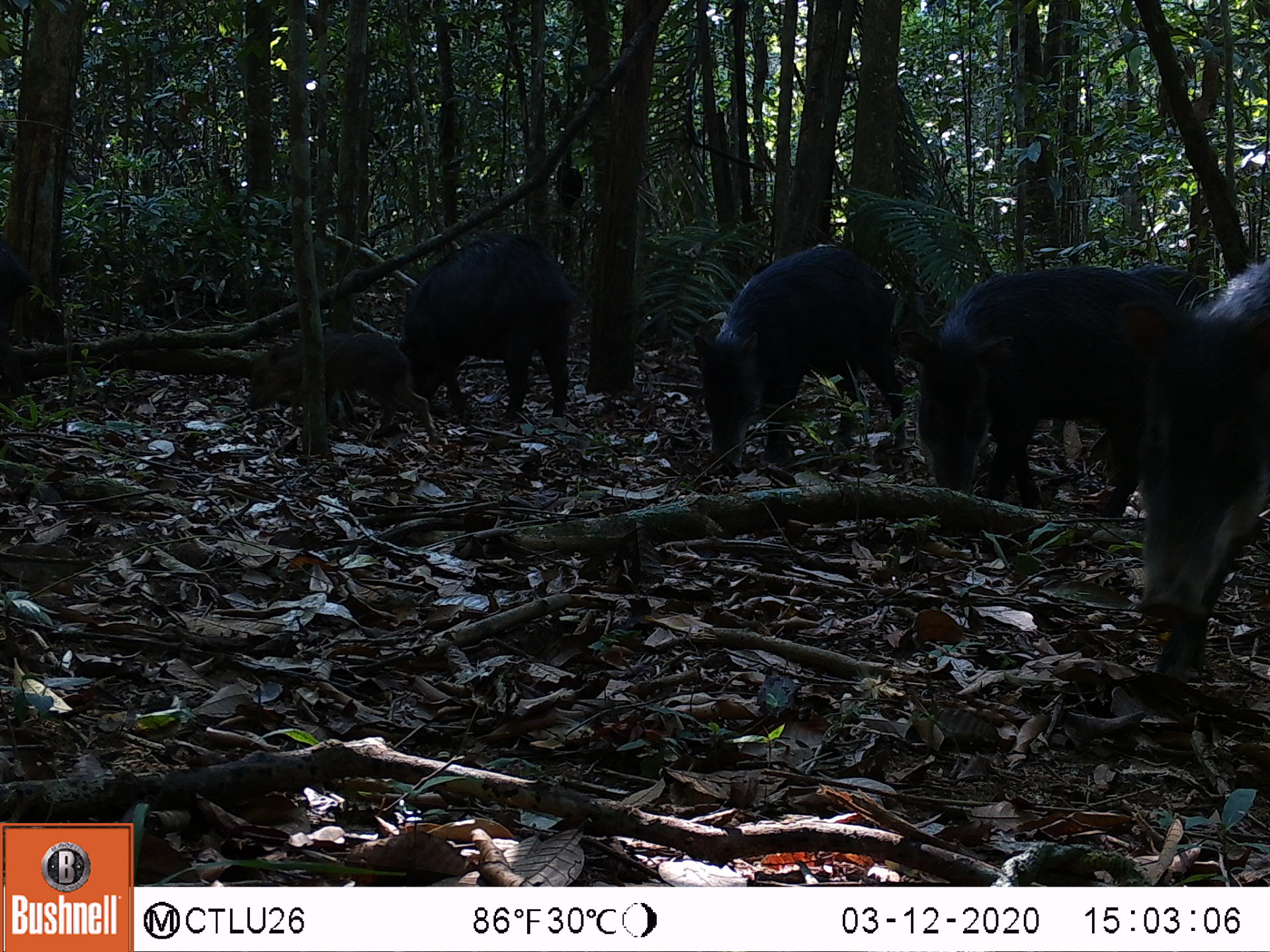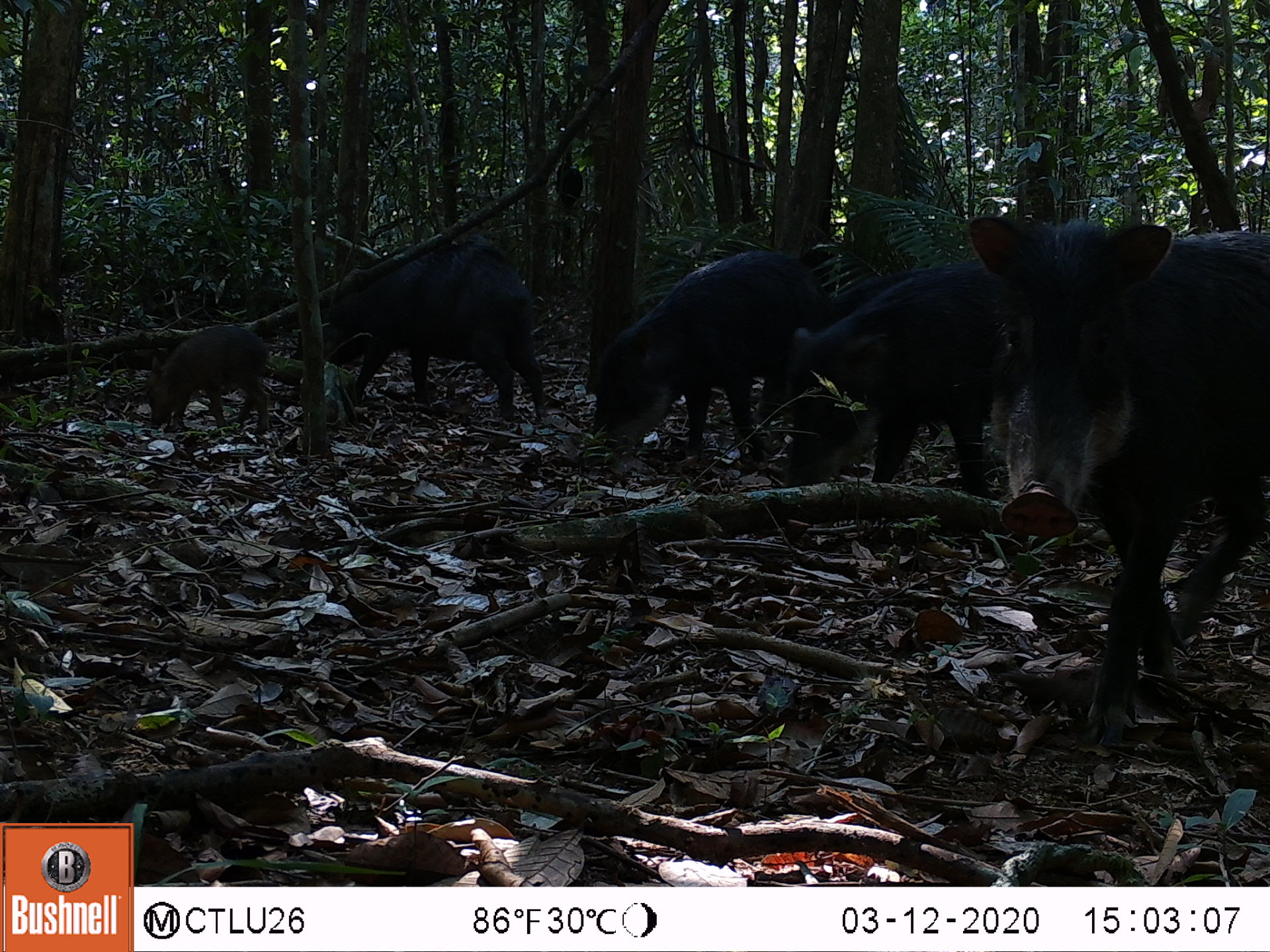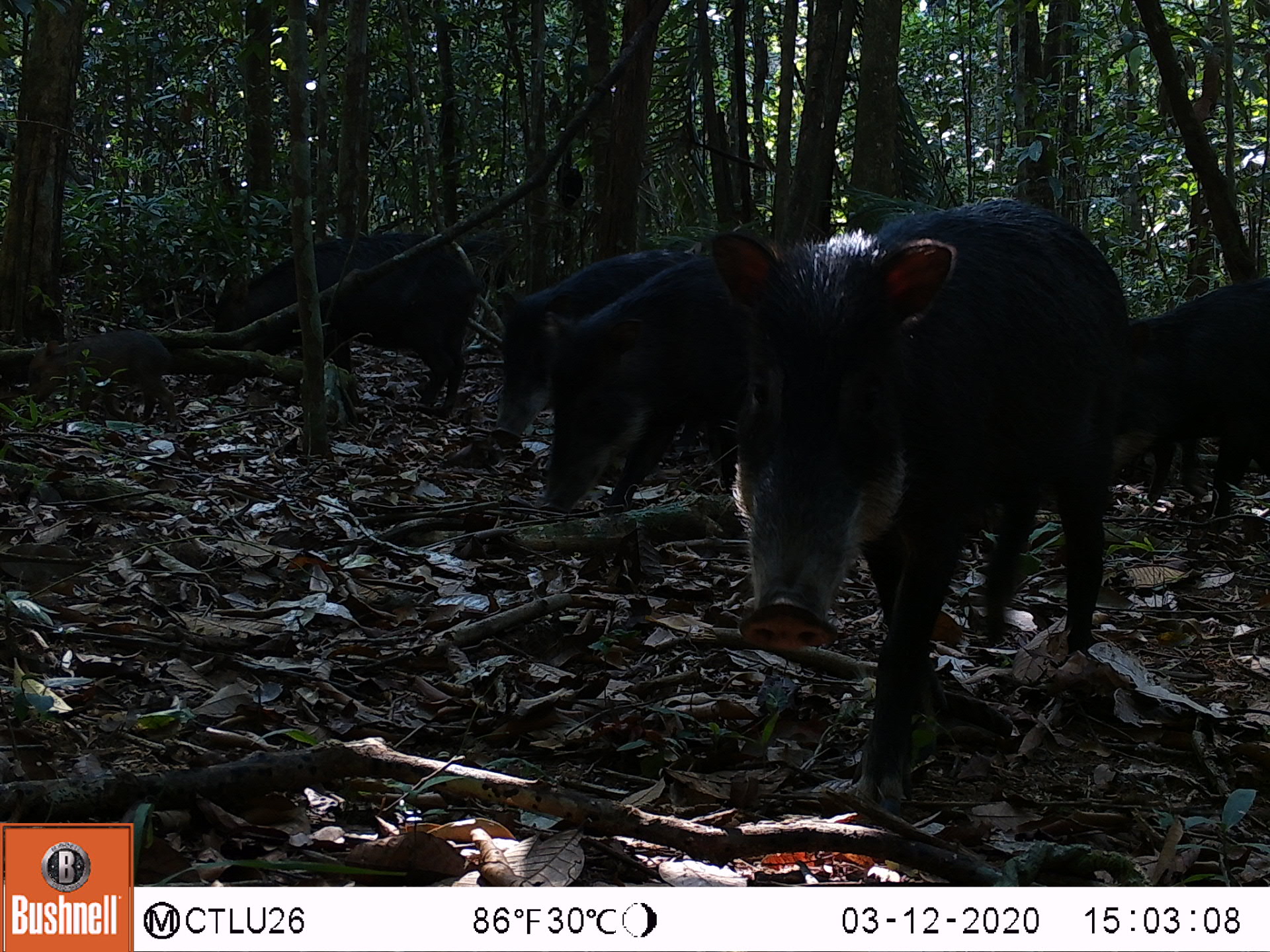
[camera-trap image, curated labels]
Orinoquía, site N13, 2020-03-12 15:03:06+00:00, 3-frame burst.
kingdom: Animalia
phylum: Chordata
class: Mammalia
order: Artiodactyla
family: Tayassuidae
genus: Tayassu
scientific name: Tayassu pecari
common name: white-lipped peccary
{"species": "white-lipped peccary (Tayassu pecari)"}